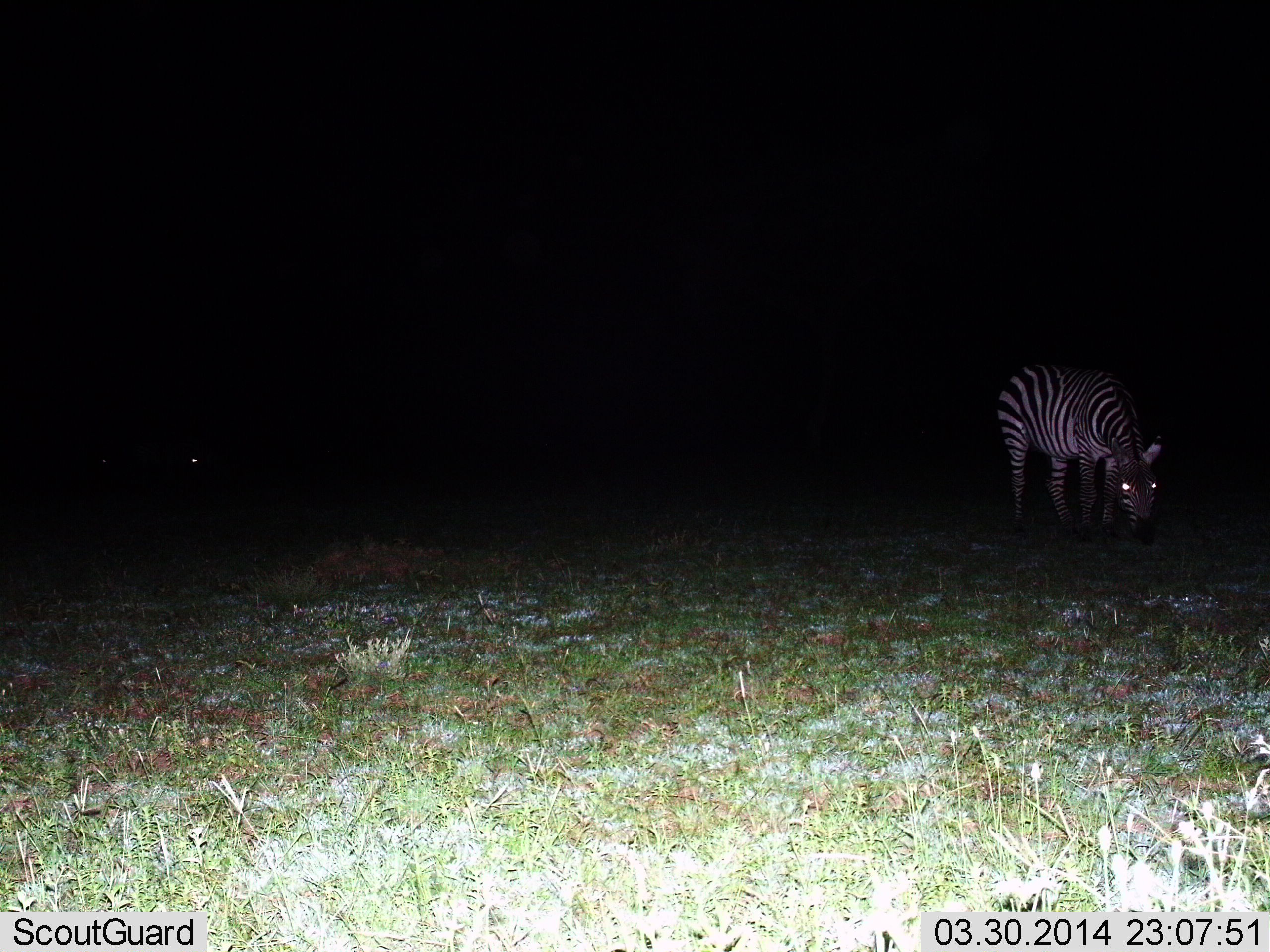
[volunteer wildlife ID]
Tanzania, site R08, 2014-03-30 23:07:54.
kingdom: Animalia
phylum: Chordata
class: Mammalia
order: Perissodactyla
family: Equidae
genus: Equus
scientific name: Equus quagga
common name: plains zebra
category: zebra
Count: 1.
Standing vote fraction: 20%.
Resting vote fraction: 0%.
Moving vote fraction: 0%.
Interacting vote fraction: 0%.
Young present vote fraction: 0%.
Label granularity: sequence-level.